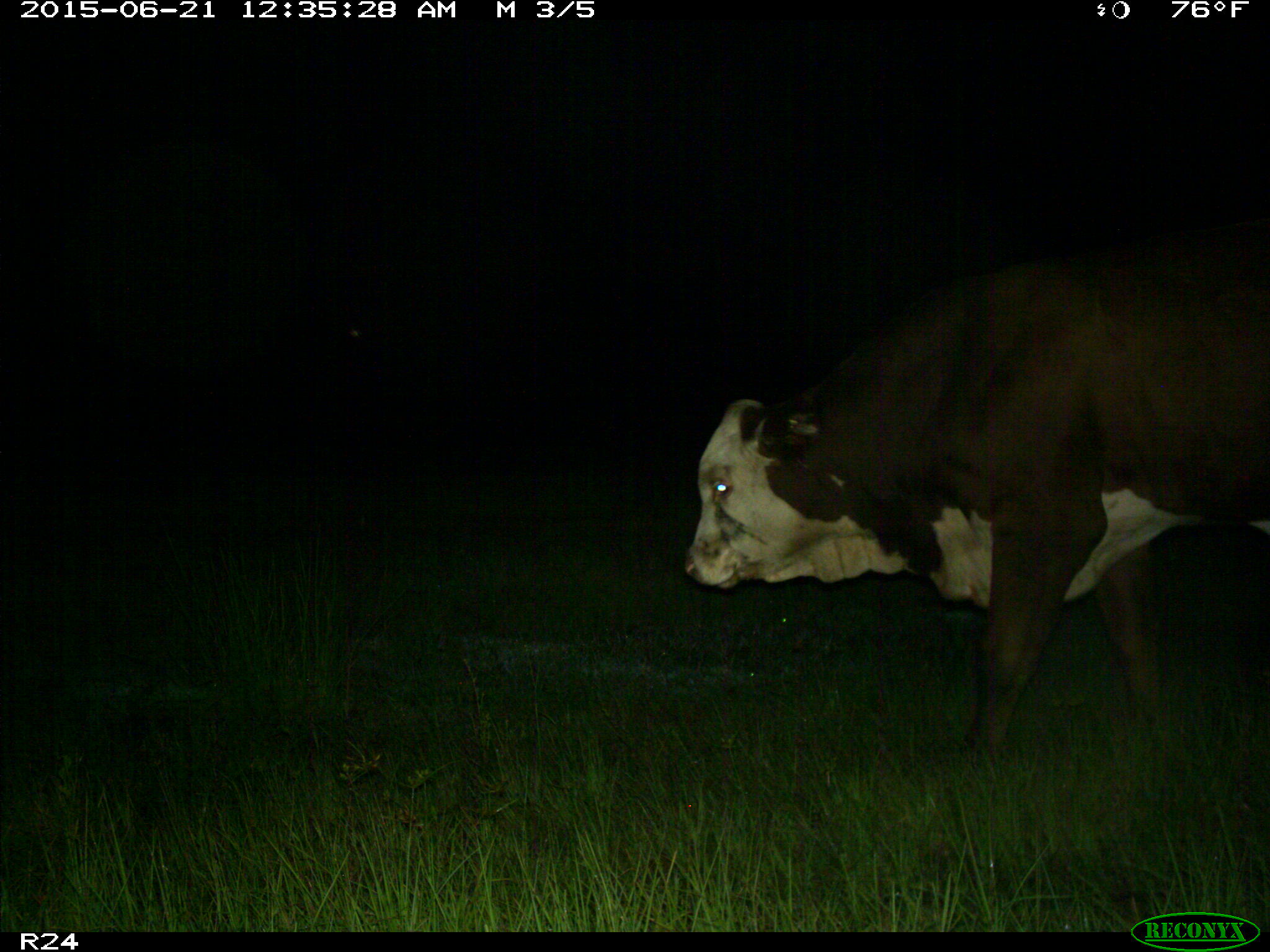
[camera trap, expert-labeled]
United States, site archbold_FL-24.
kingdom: Animalia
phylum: Chordata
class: Mammalia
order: Artiodactyla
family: Bovidae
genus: Bos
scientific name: Bos taurus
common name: domestic cow